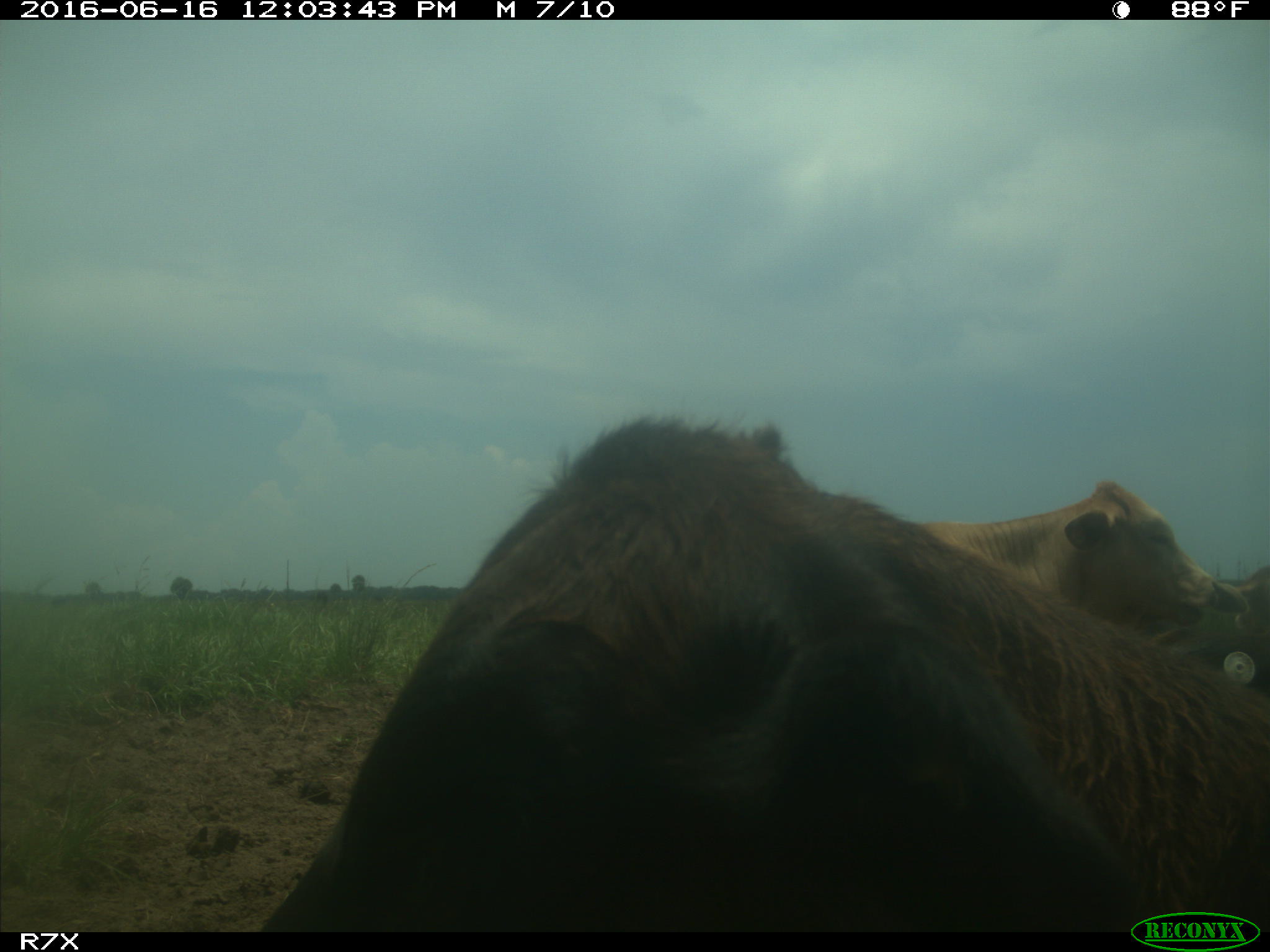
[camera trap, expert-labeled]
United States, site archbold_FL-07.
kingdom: Animalia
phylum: Chordata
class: Mammalia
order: Artiodactyla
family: Bovidae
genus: Bos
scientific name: Bos taurus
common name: domestic cow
Bos taurus (domestic cow).